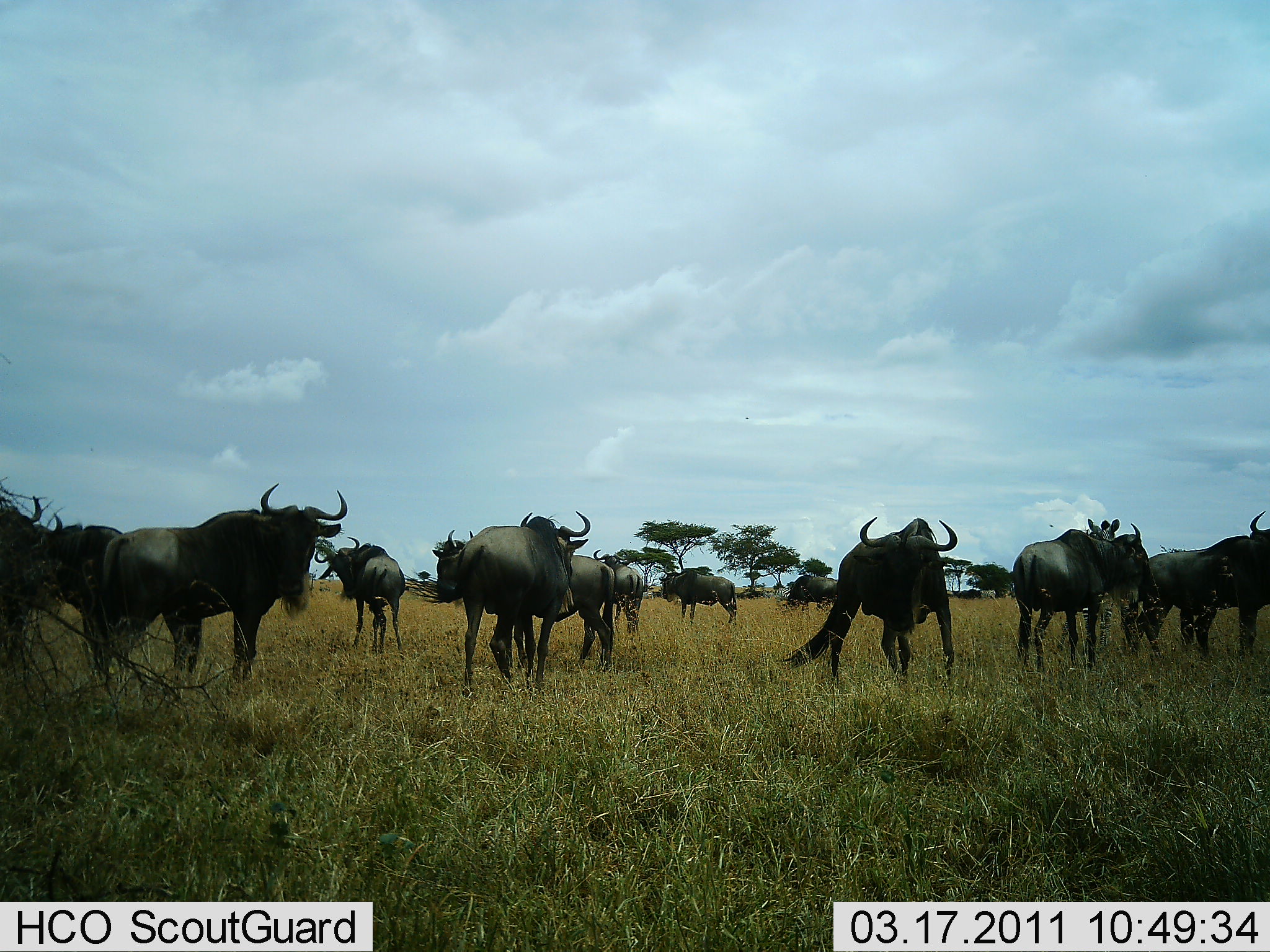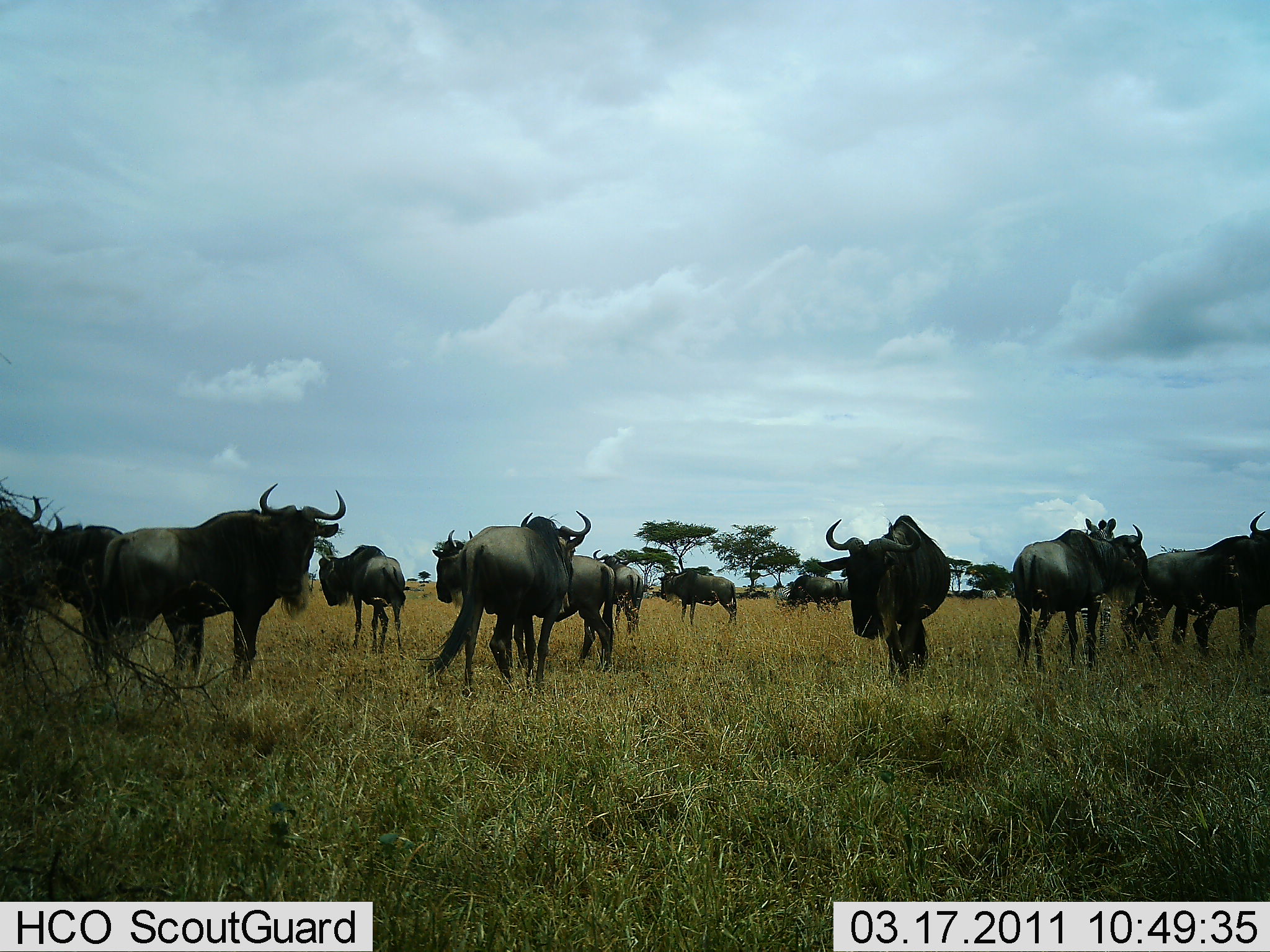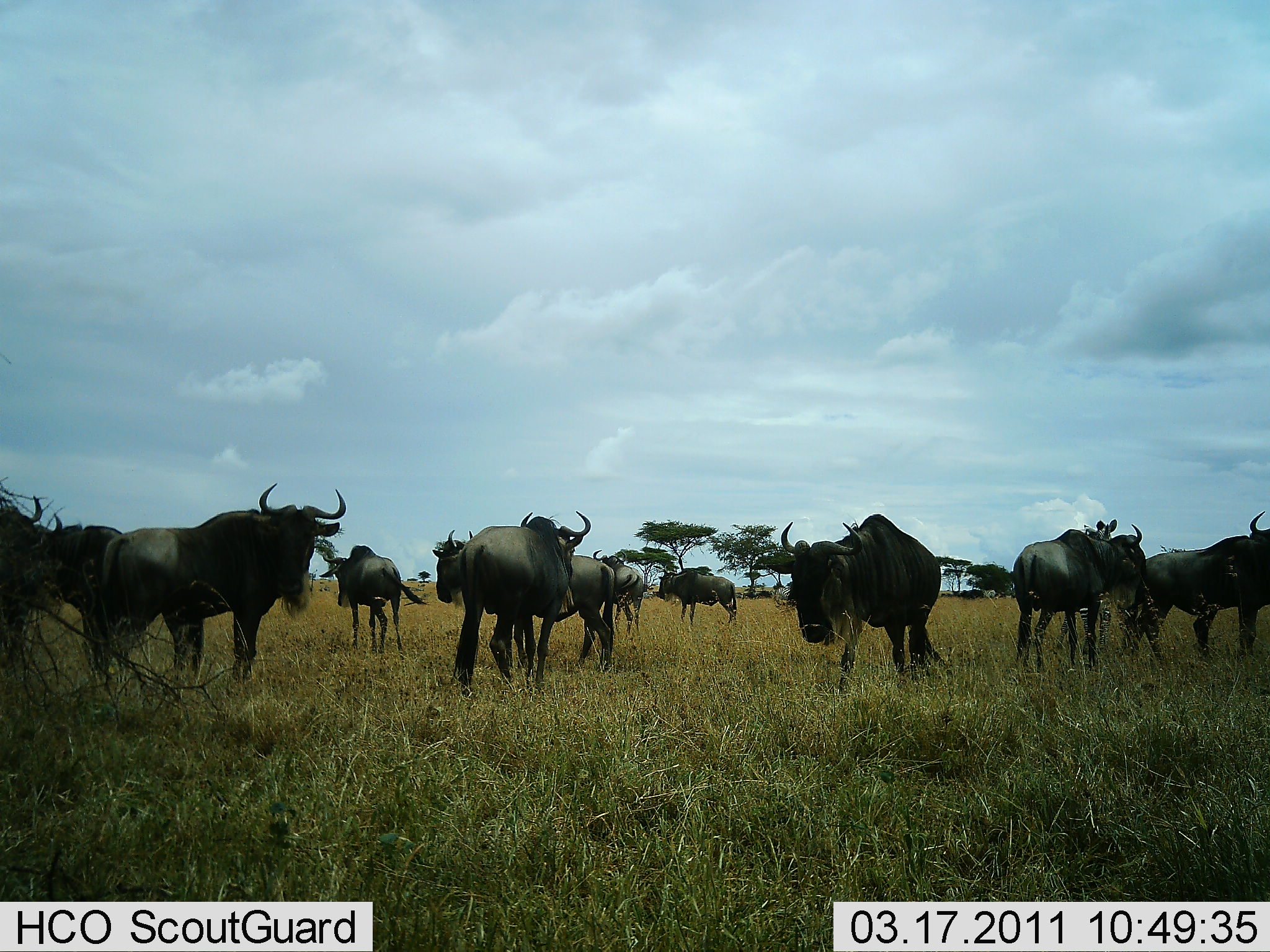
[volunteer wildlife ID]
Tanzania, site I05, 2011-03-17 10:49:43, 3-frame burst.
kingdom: Animalia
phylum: Chordata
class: Mammalia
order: Artiodactyla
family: Bovidae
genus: Connochaetes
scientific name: Connochaetes taurinus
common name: blue wildebeest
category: wildebeest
Wildebeest (blue wildebeest) (Connochaetes taurinus), count 11-50. Behavior (volunteer vote fractions): standing 83%, resting 0%, moving 33%, interacting 25%. Young present (vote fraction): 8%. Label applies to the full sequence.